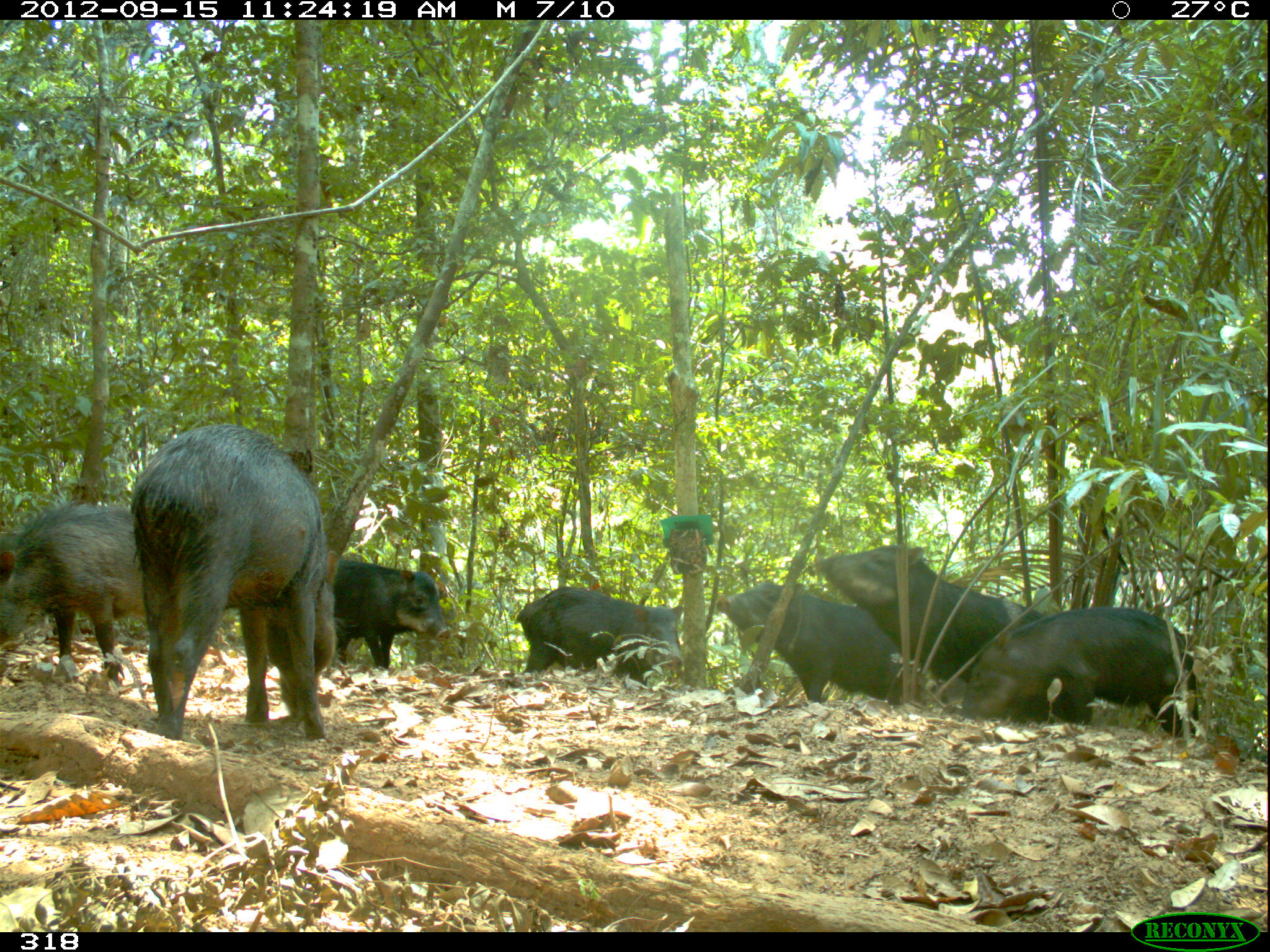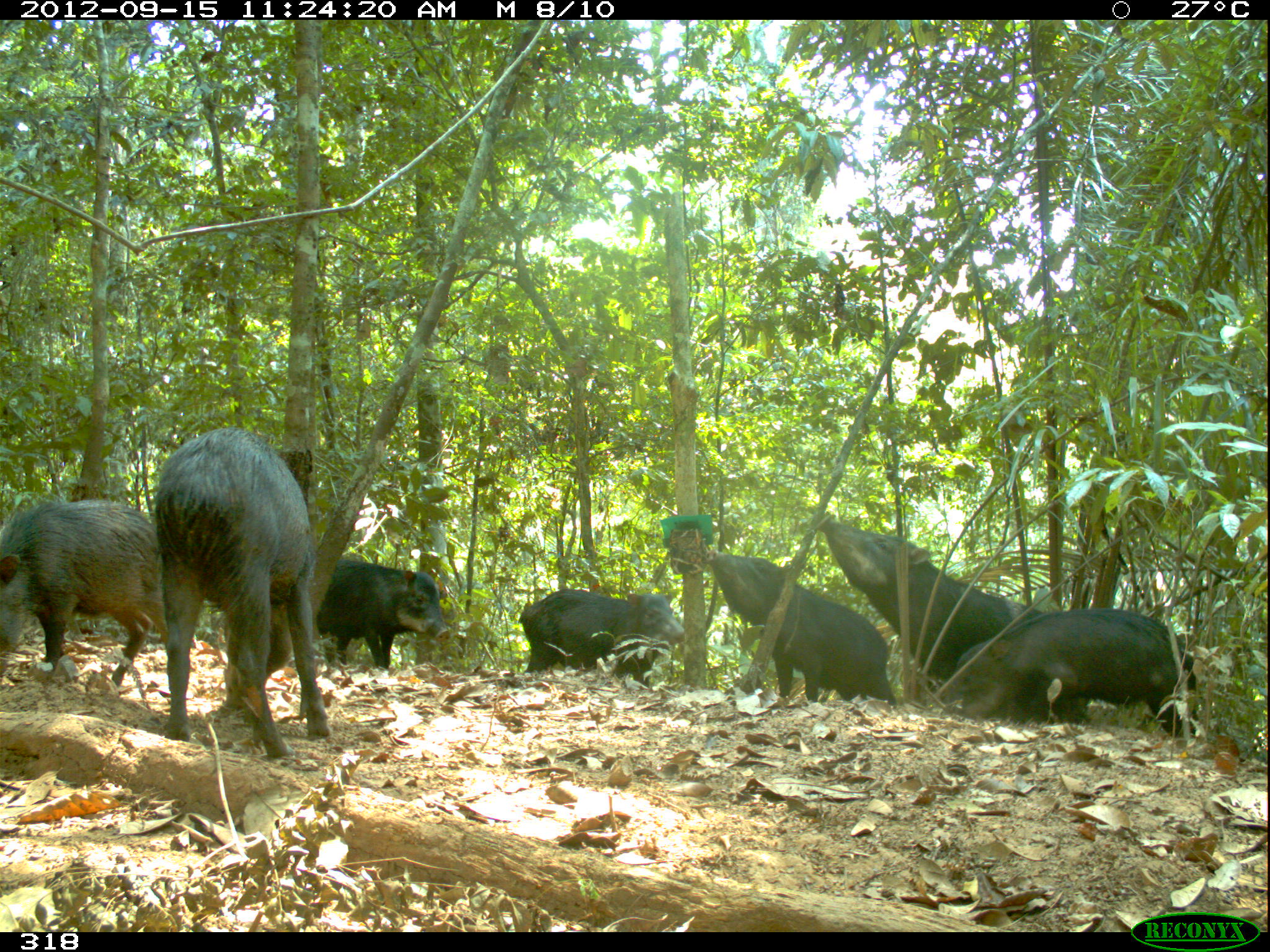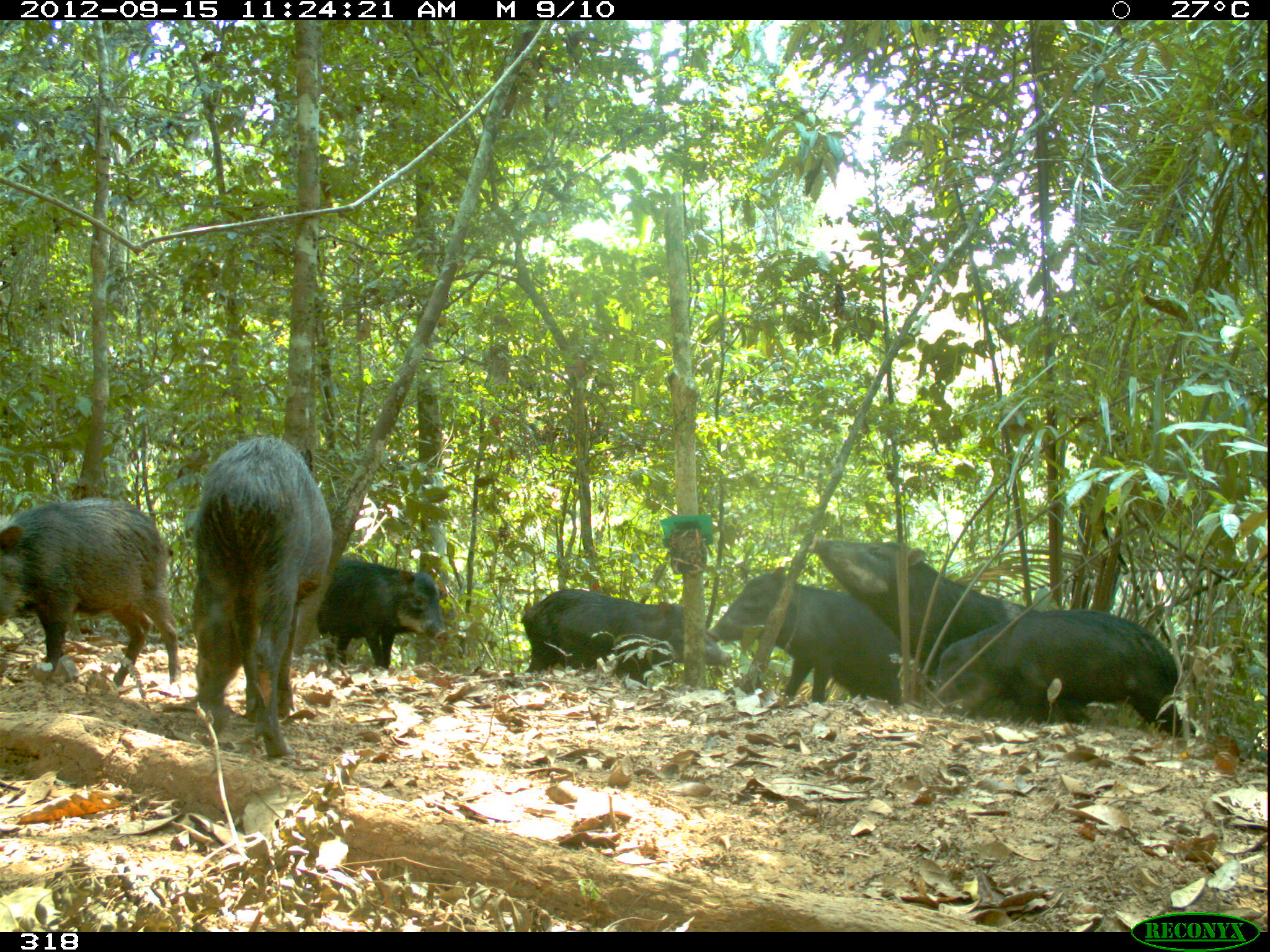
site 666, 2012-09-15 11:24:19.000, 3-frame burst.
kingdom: Animalia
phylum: Chordata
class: Mammalia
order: Artiodactyla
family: Tayassuidae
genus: Tayassu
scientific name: Tayassu pecari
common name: white-lipped peccary